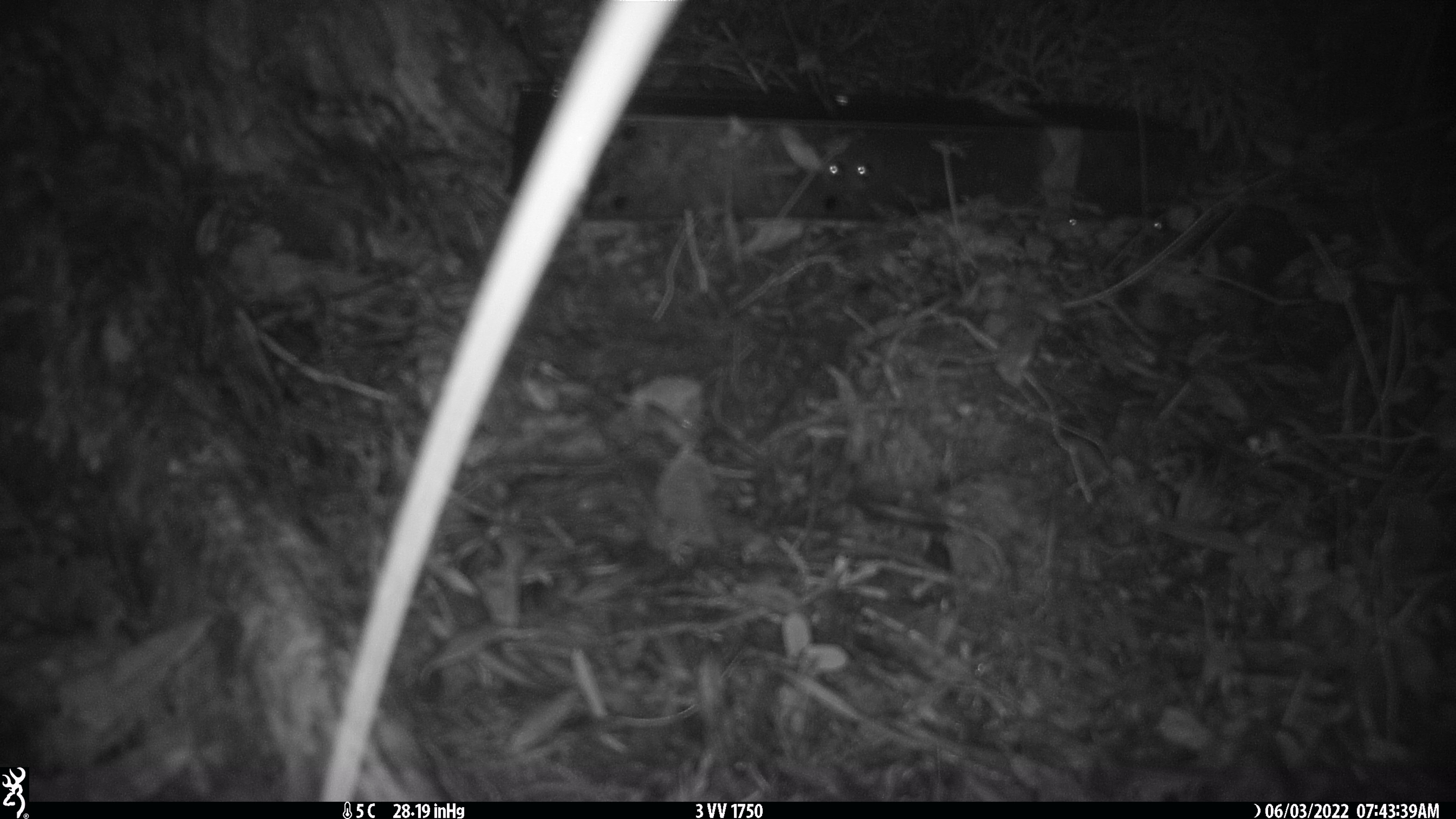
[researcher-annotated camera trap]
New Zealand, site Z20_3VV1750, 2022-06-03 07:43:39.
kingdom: Animalia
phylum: Chordata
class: Mammalia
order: Artiodactyla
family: Cervidae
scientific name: Cervidae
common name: deer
Deer (Cervidae).